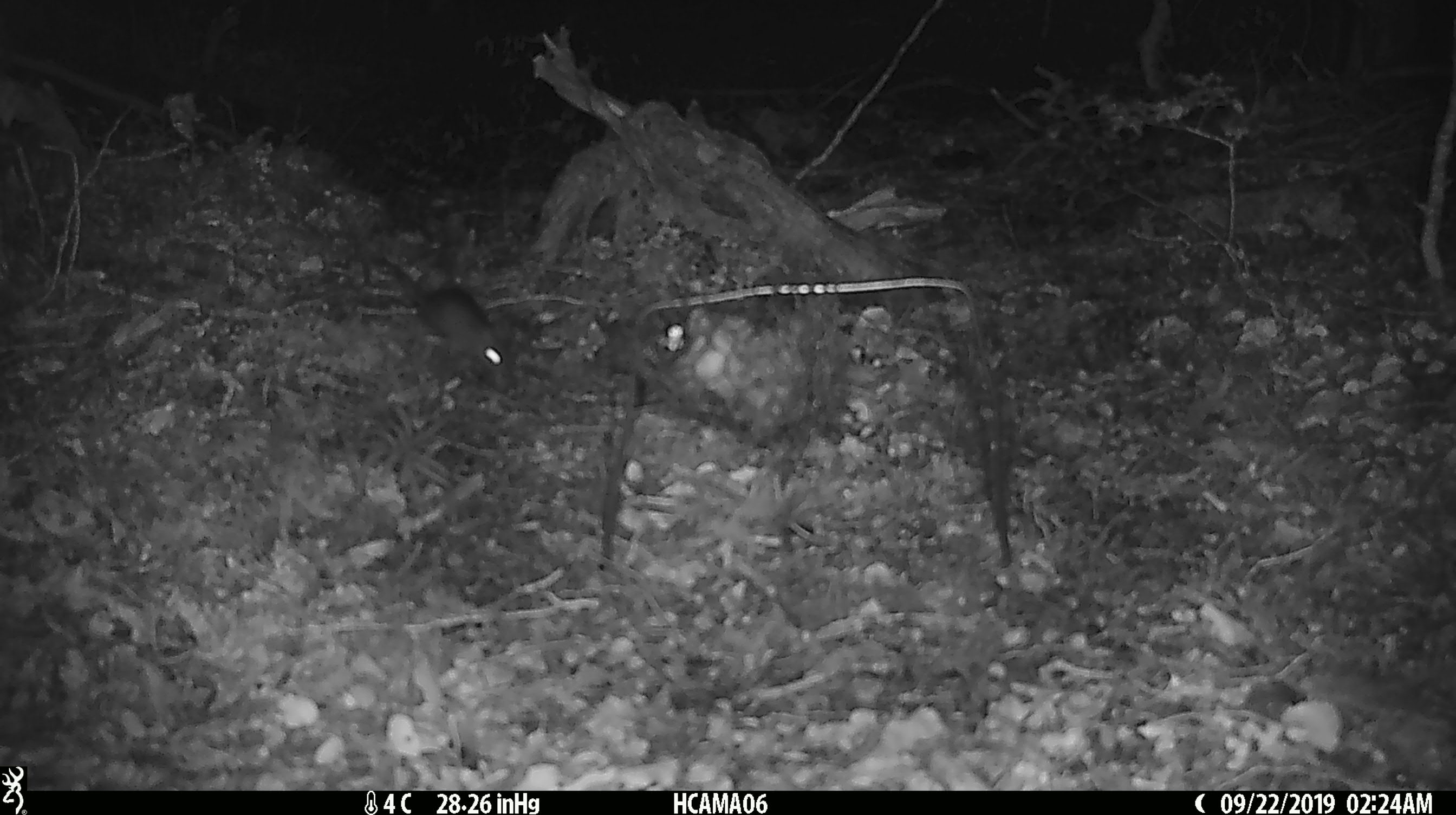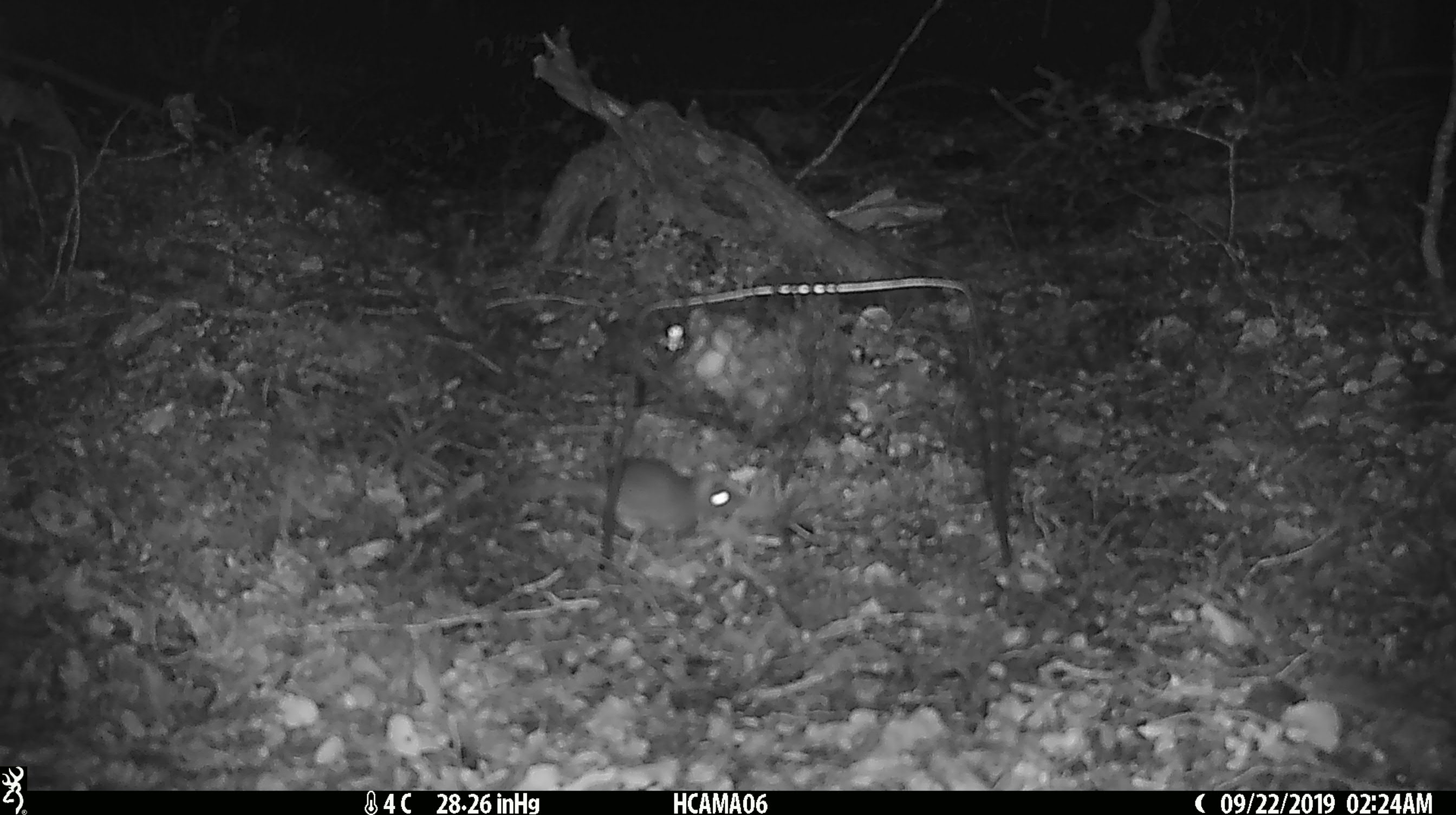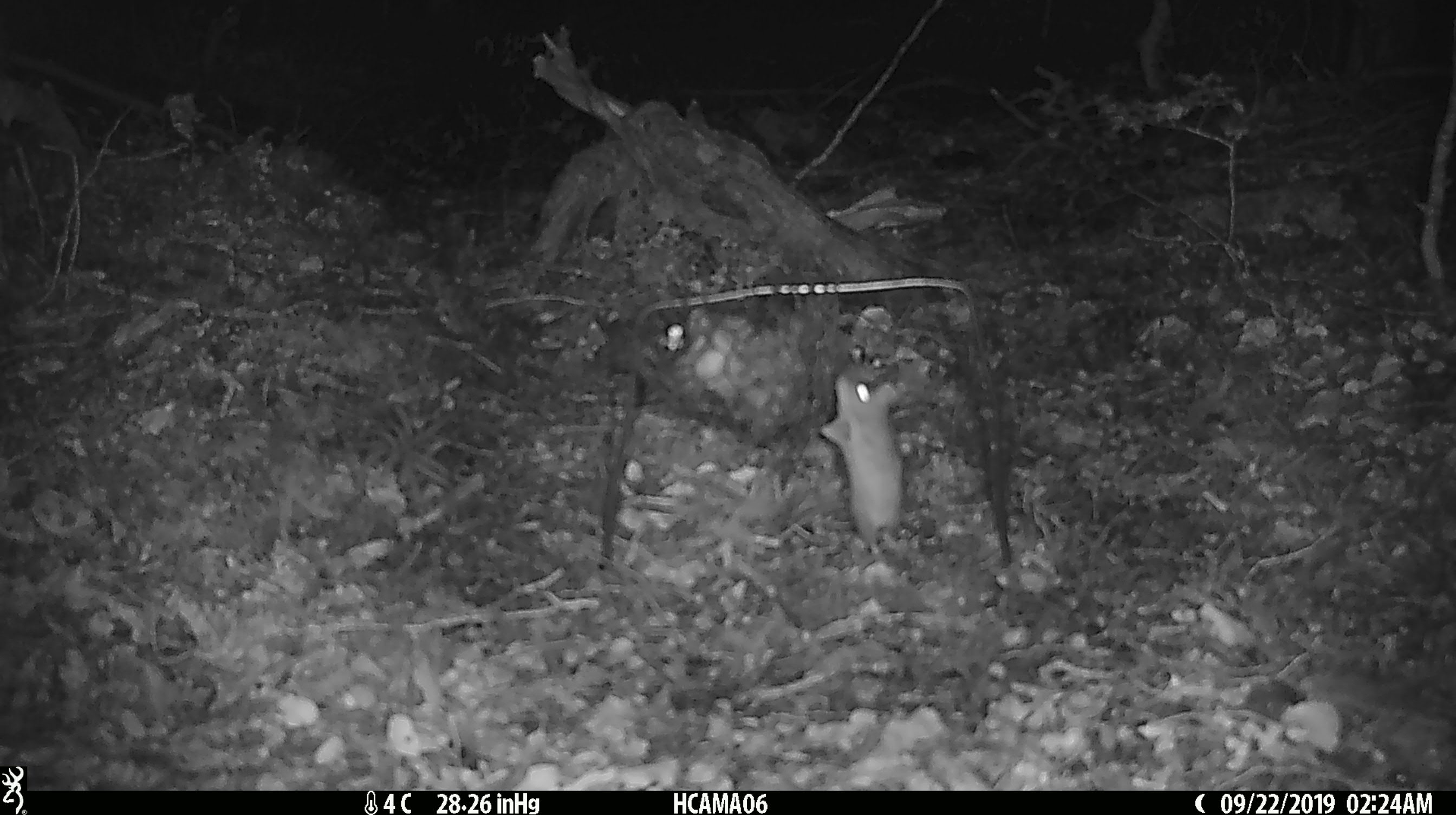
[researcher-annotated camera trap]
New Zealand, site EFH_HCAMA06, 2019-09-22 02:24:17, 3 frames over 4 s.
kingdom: Animalia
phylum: Chordata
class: Mammalia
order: Rodentia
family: Muridae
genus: Mus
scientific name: Mus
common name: mouse